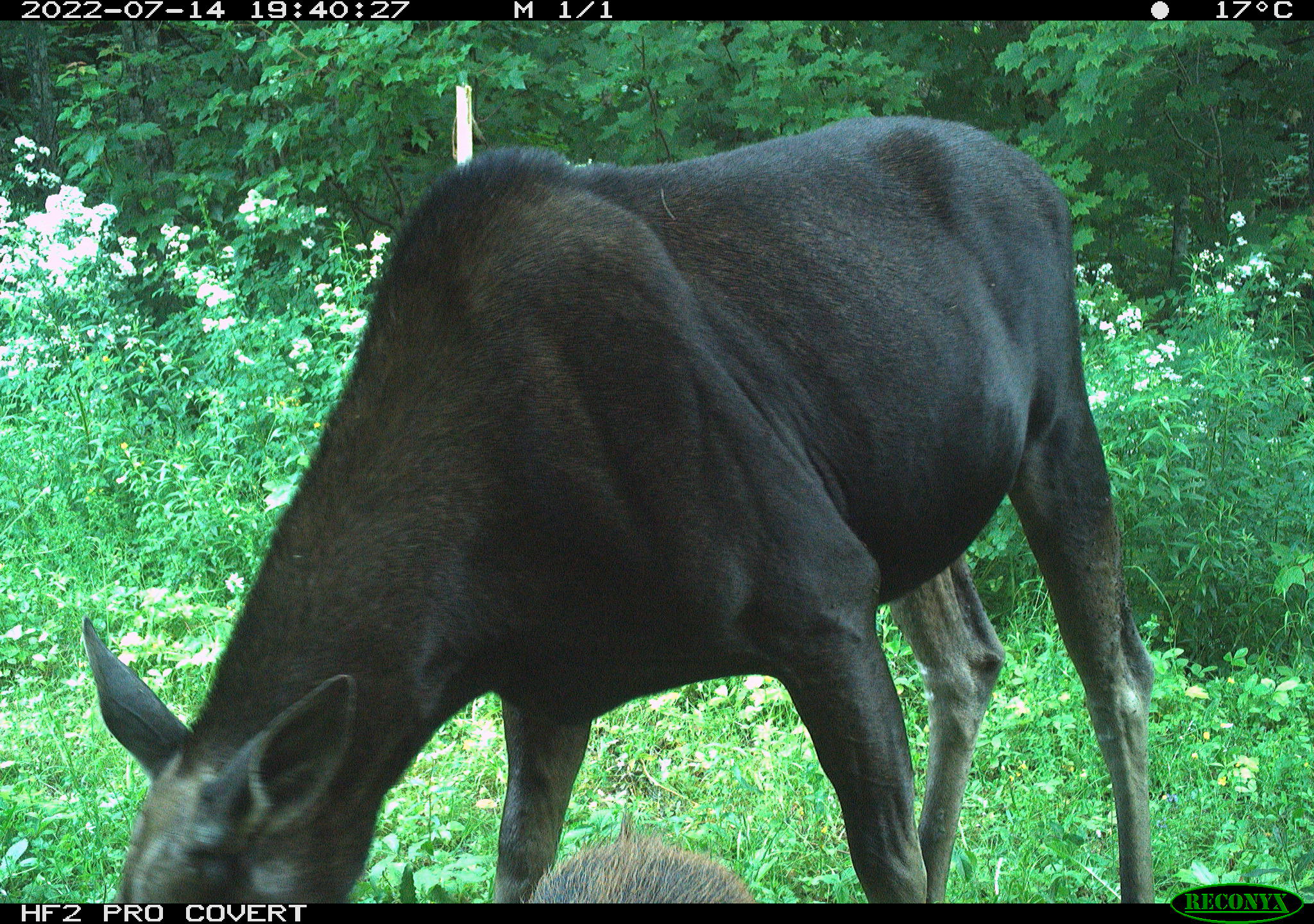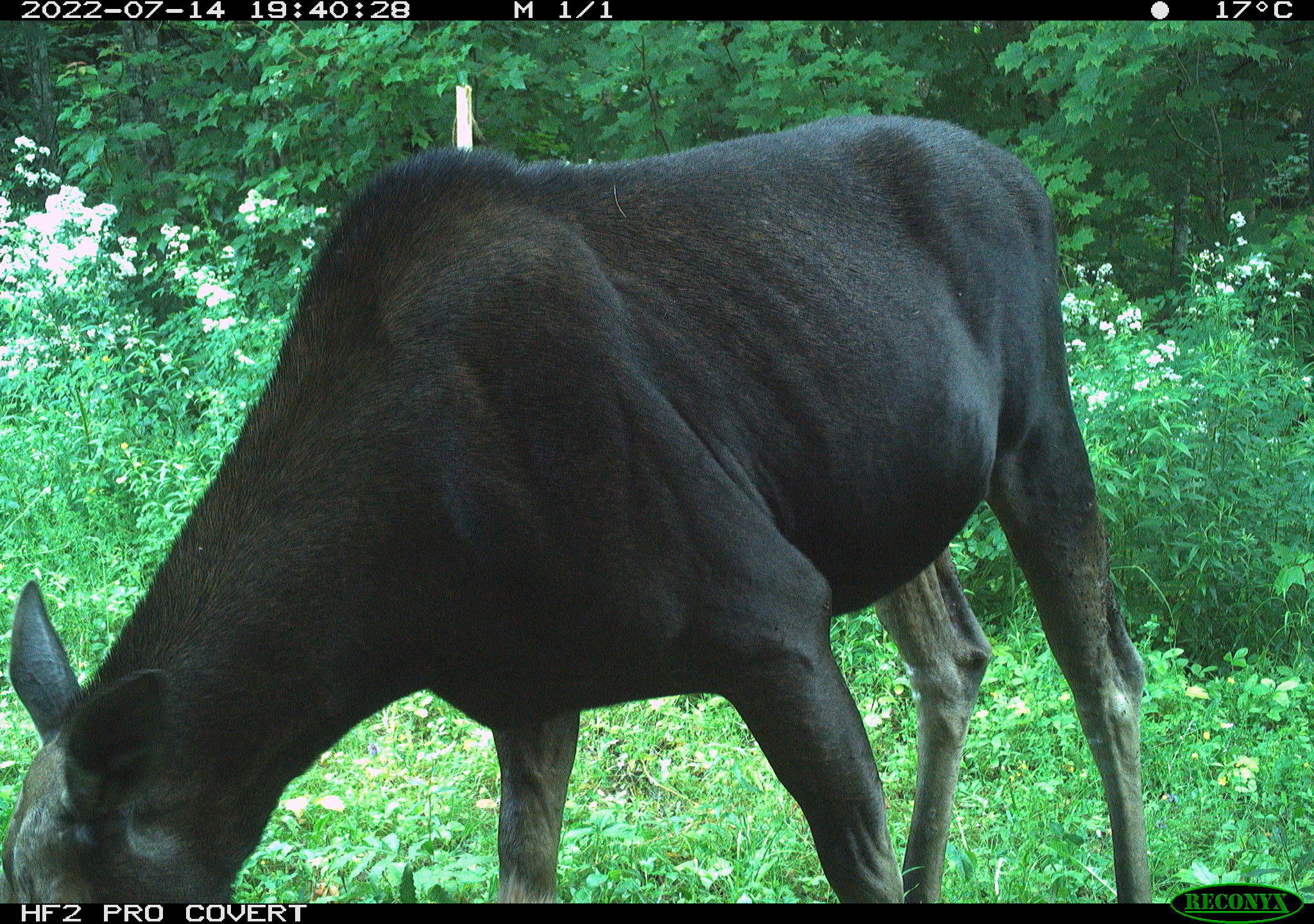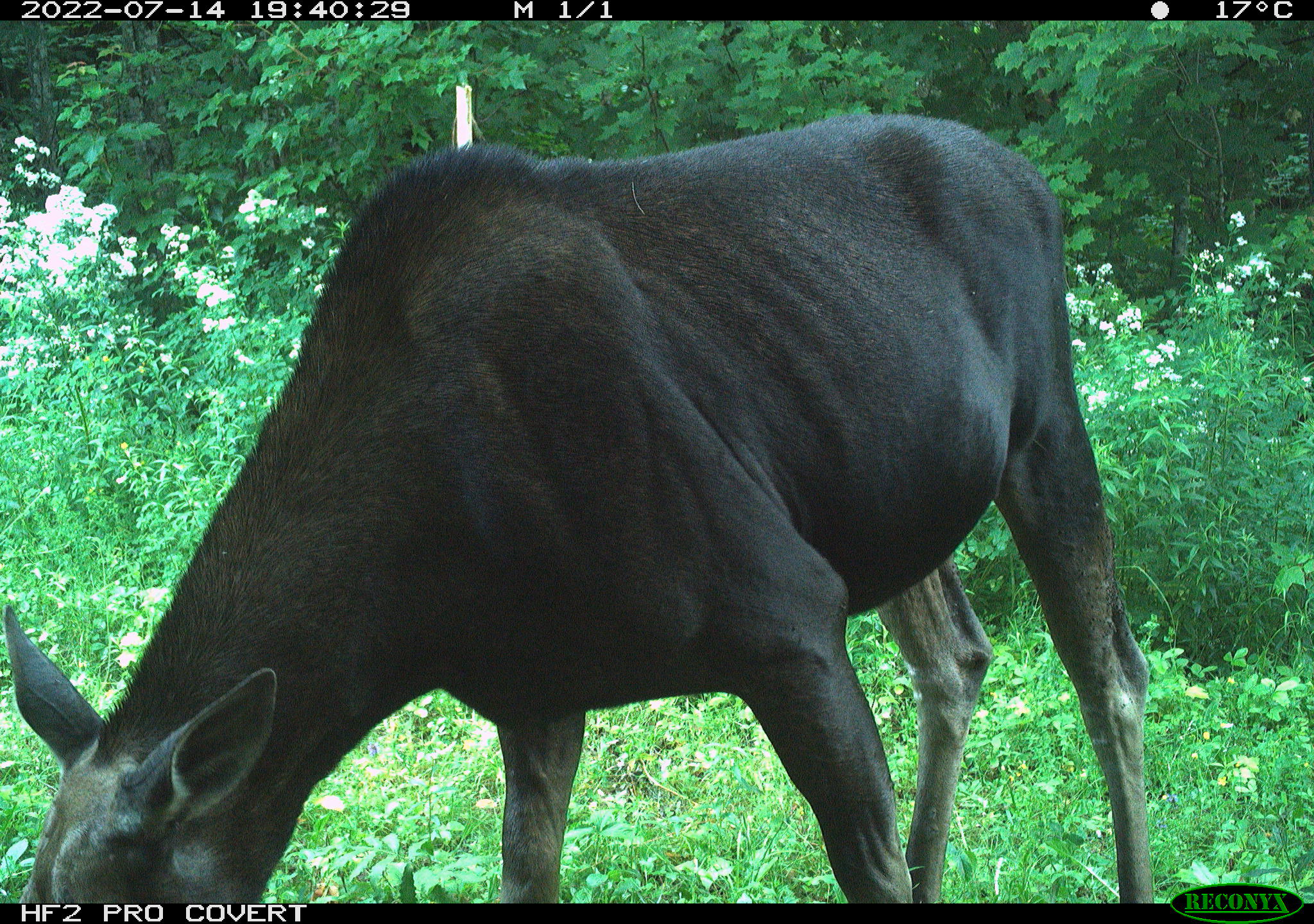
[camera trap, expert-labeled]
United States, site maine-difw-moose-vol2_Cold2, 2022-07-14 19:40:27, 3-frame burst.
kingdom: Animalia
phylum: Chordata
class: Mammalia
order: Artiodactyla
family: Cervidae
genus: Alces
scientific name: Alces alces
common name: moose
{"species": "moose (Alces alces)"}